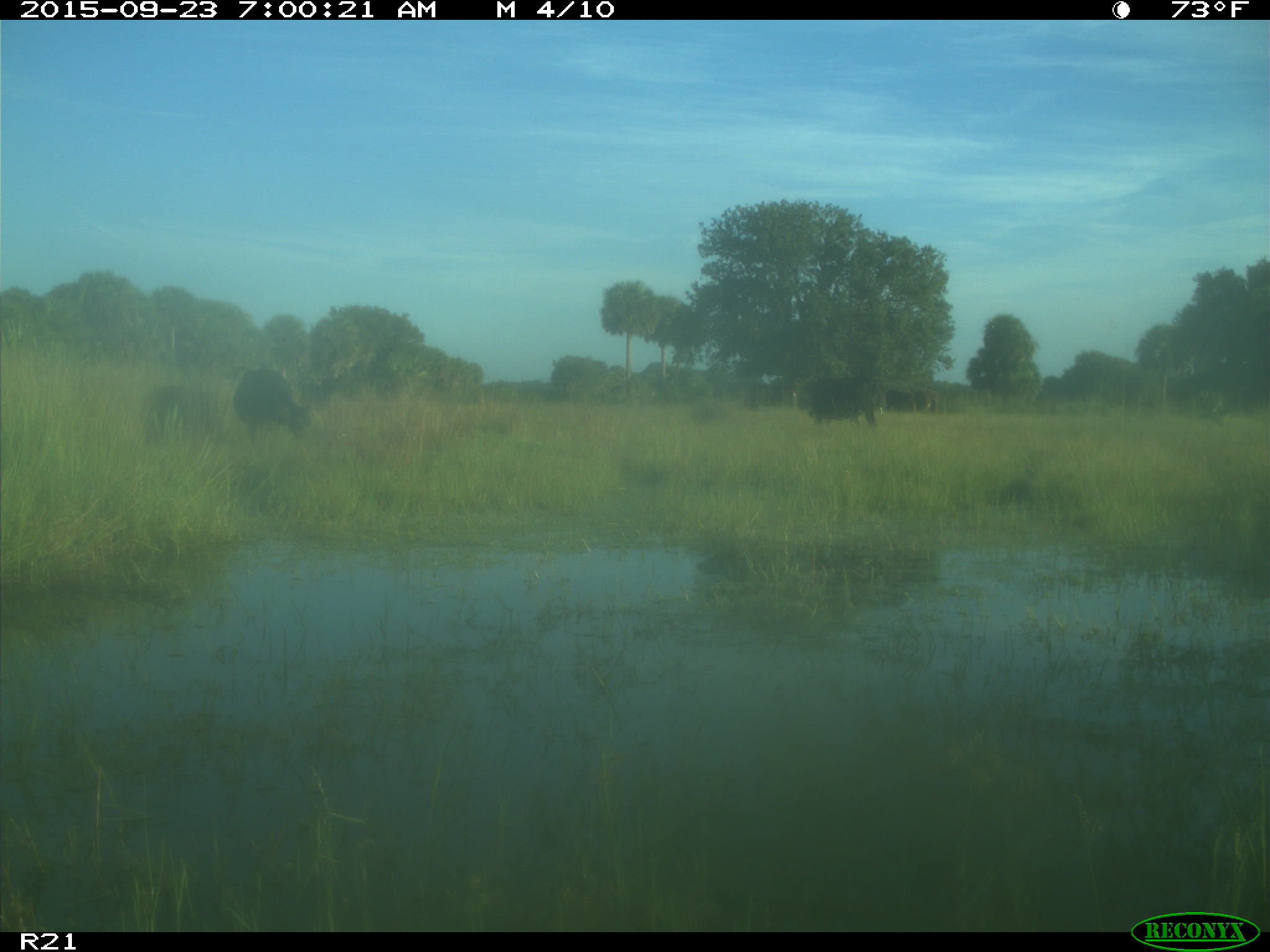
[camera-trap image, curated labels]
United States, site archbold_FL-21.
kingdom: Animalia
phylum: Chordata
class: Mammalia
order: Artiodactyla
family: Bovidae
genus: Bos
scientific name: Bos taurus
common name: domestic cow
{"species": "Bos taurus (domestic cow)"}